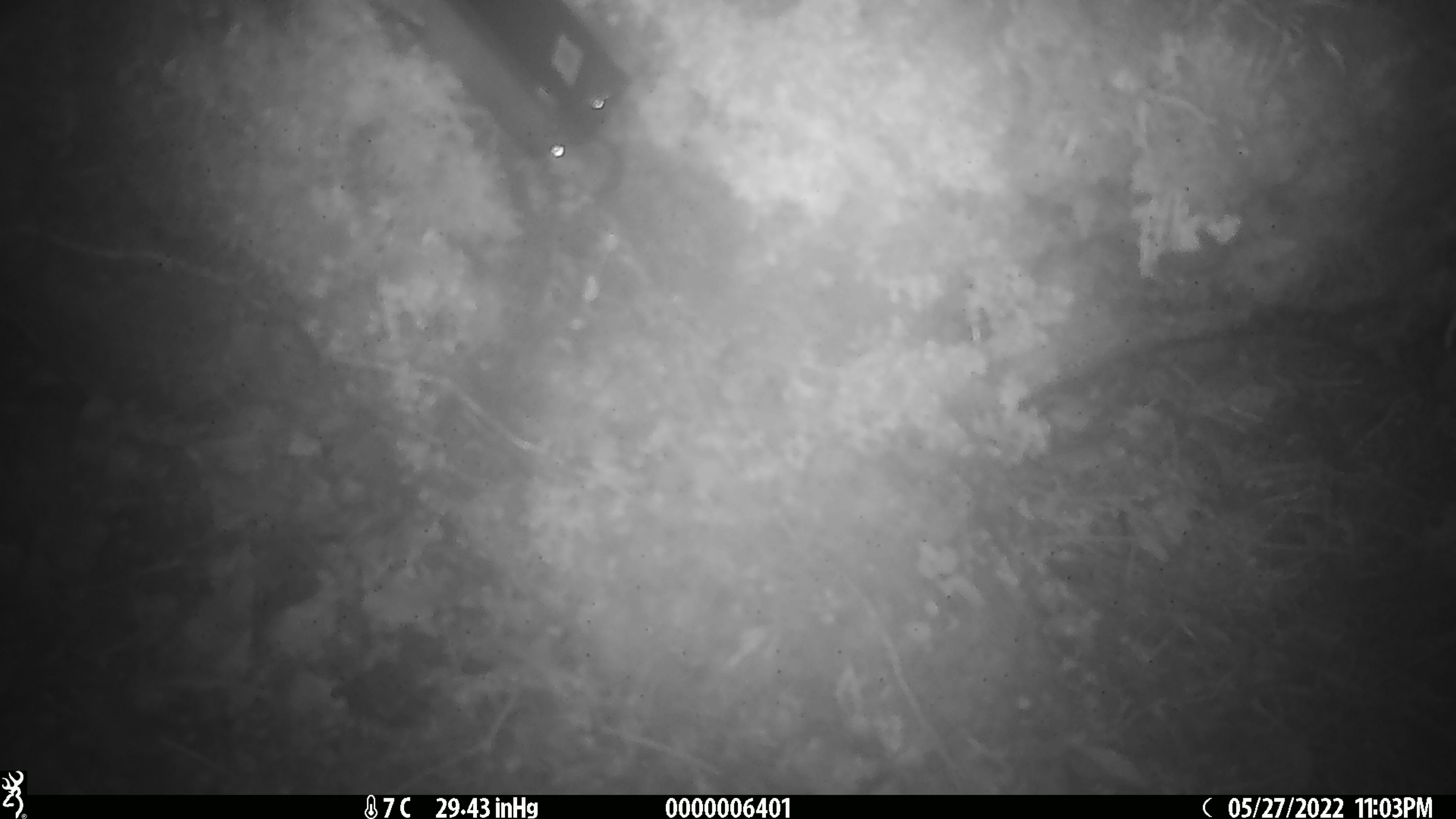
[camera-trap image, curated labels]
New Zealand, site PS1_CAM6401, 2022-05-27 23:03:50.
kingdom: Animalia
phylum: Chordata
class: Mammalia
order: Rodentia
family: Muridae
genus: Mus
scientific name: Mus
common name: mouse